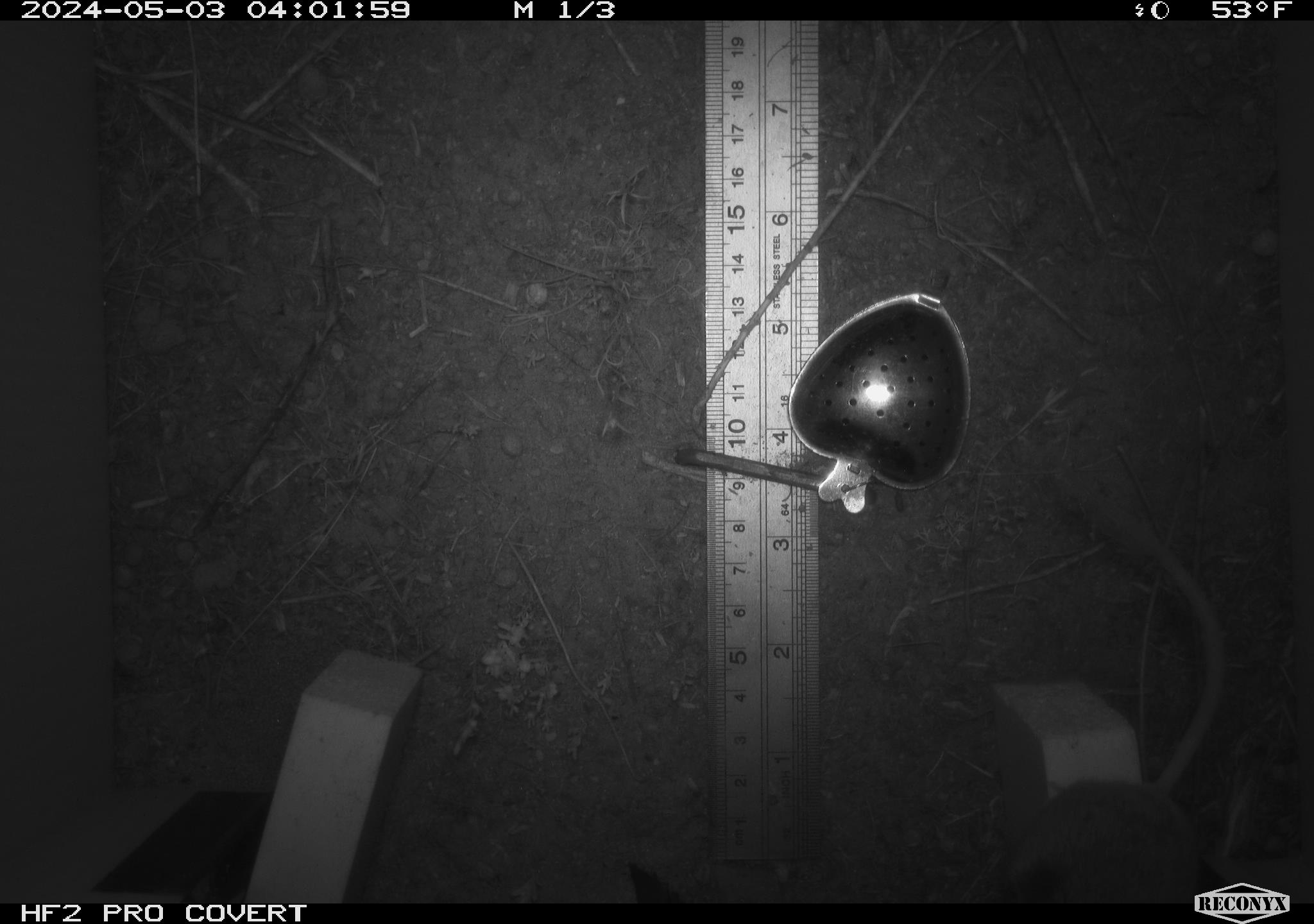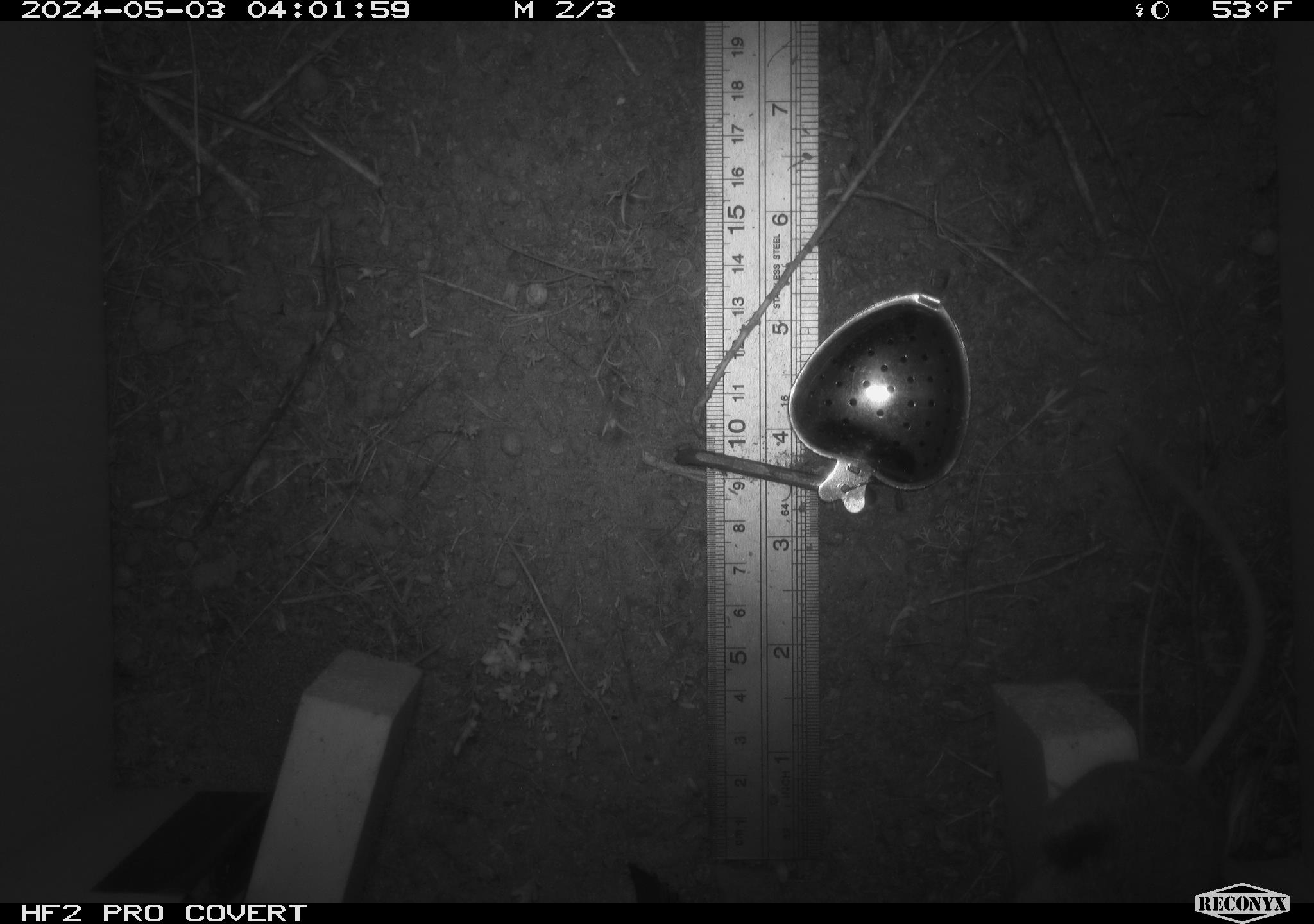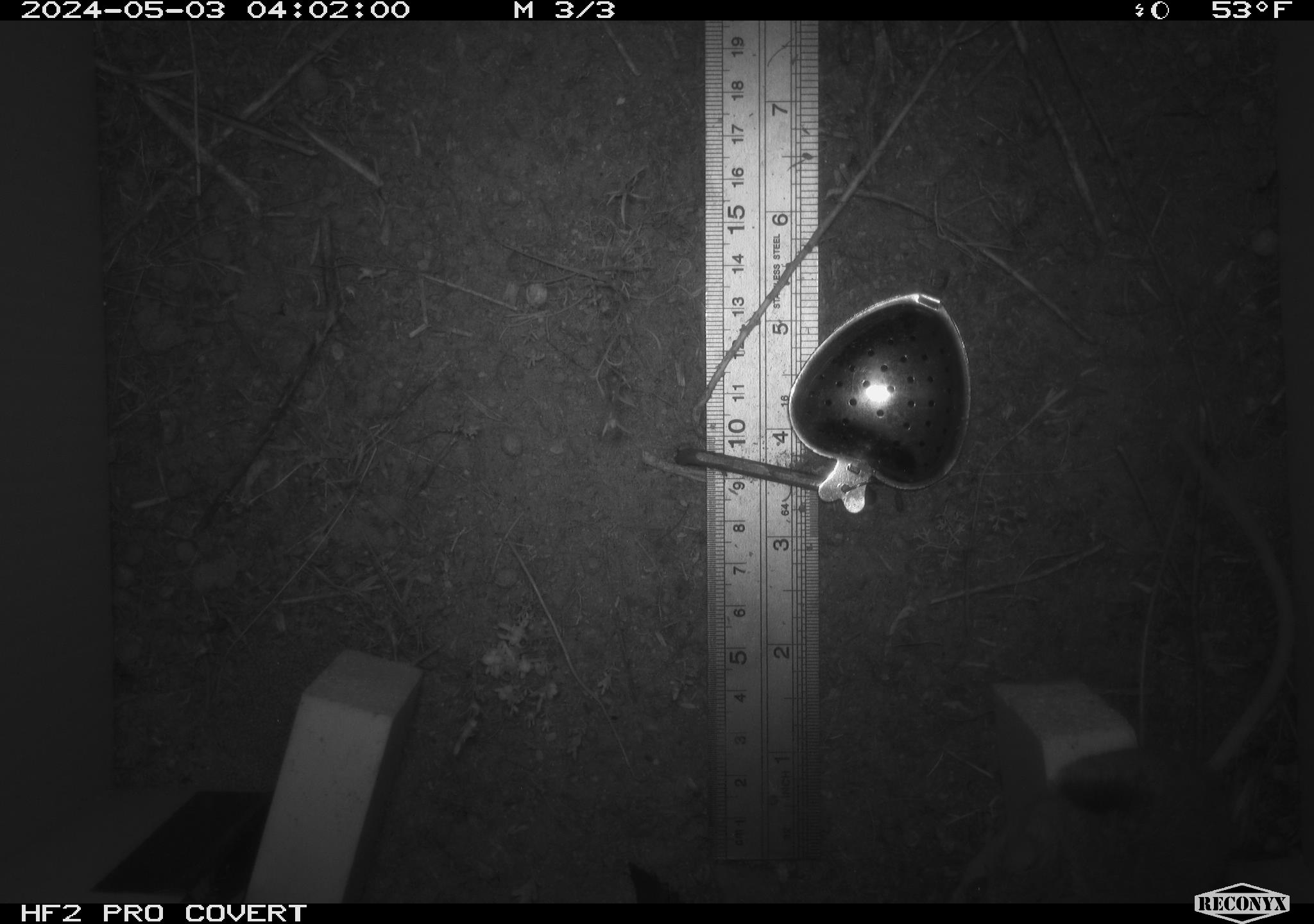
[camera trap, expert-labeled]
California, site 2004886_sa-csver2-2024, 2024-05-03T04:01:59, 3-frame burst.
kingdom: Animalia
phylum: Chordata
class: Mammalia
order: Rodentia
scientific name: Rodentia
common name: rodent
Rodent (Rodentia).